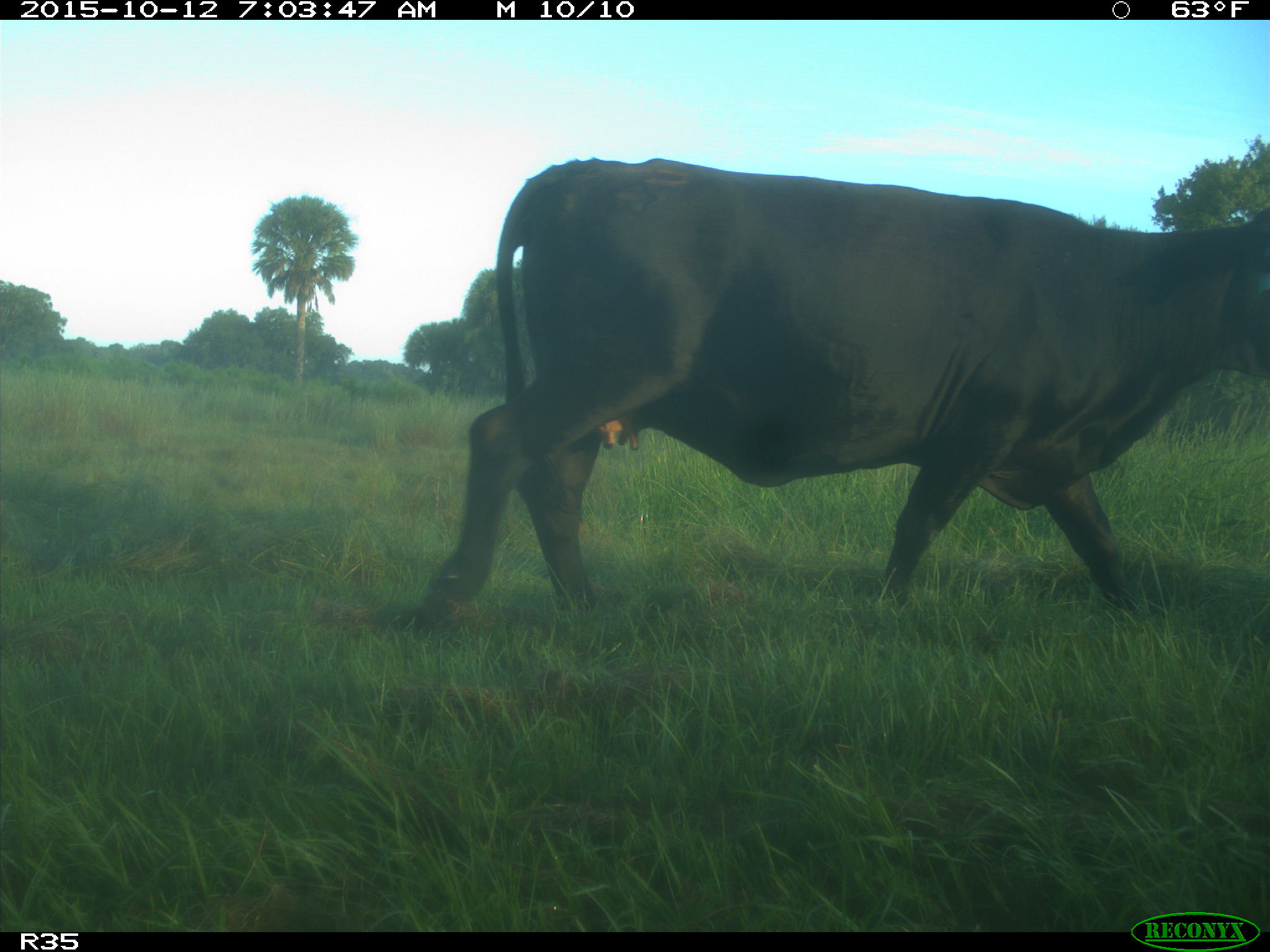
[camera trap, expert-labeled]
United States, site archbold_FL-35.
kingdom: Animalia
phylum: Chordata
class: Mammalia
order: Artiodactyla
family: Bovidae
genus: Bos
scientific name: Bos taurus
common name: domestic cow